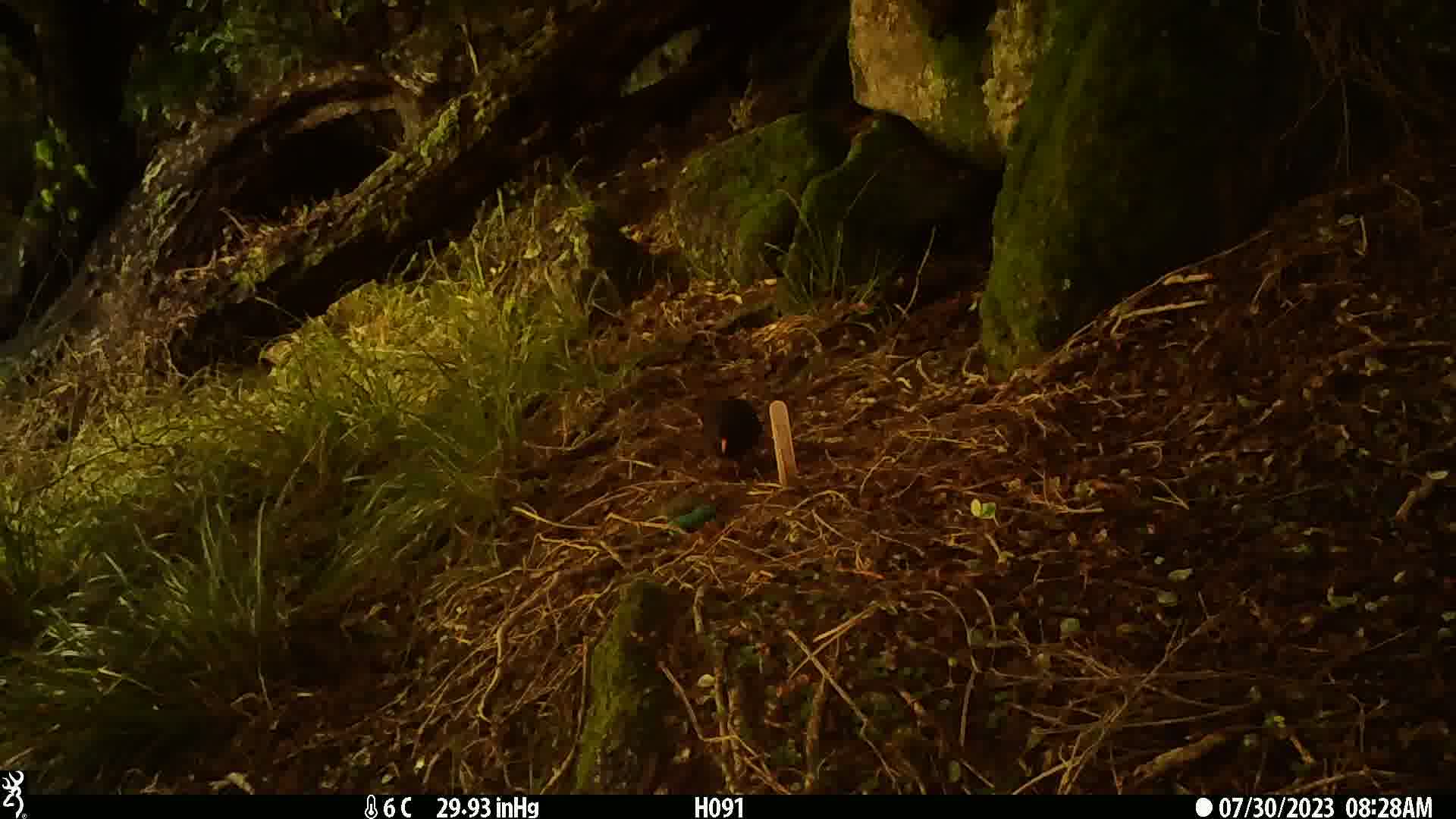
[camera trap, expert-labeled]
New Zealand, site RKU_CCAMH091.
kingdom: Animalia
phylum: Chordata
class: Aves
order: Passeriformes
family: Turdidae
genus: Turdus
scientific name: Turdus merula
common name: eurasian blackbird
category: blackbird